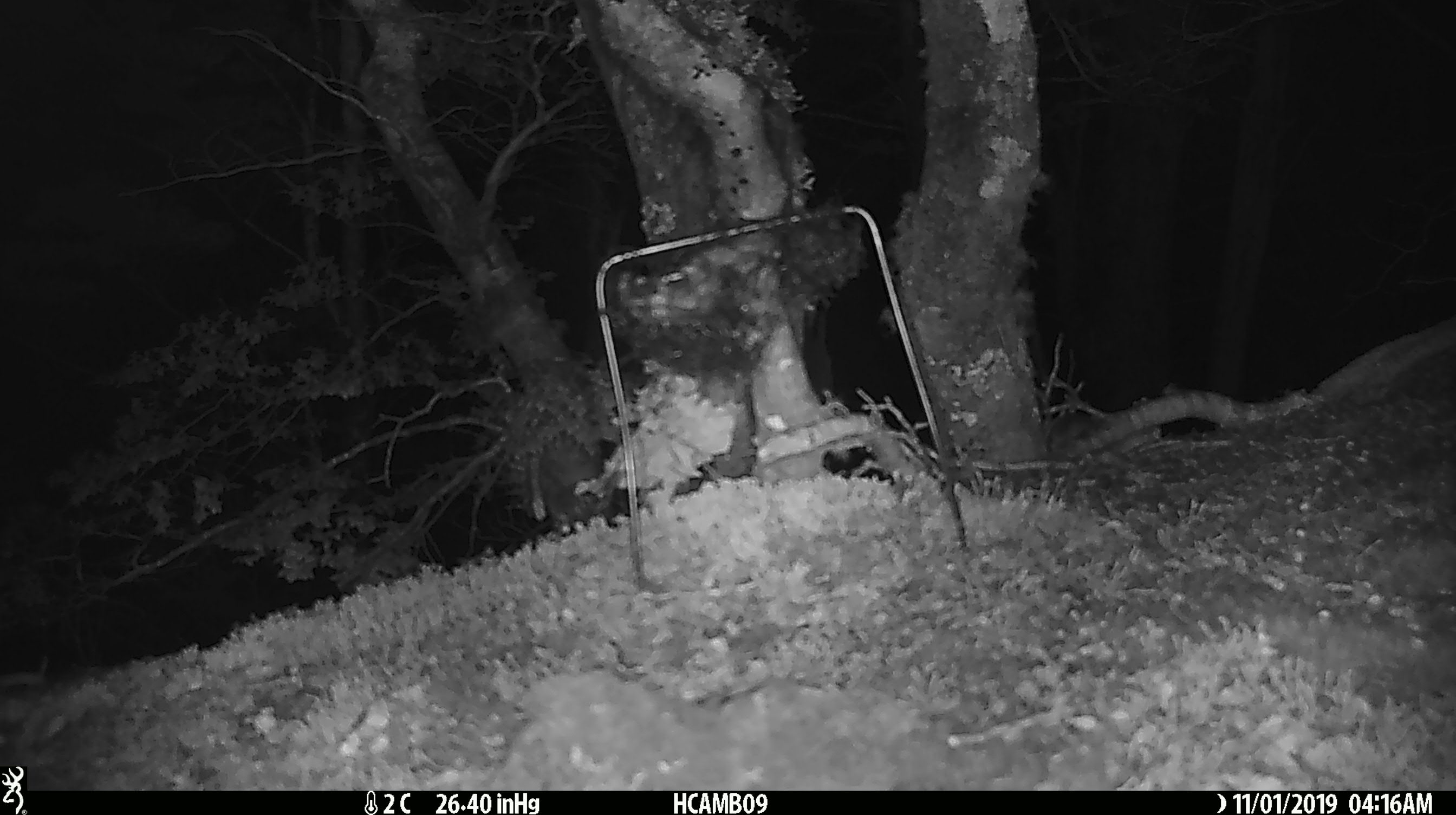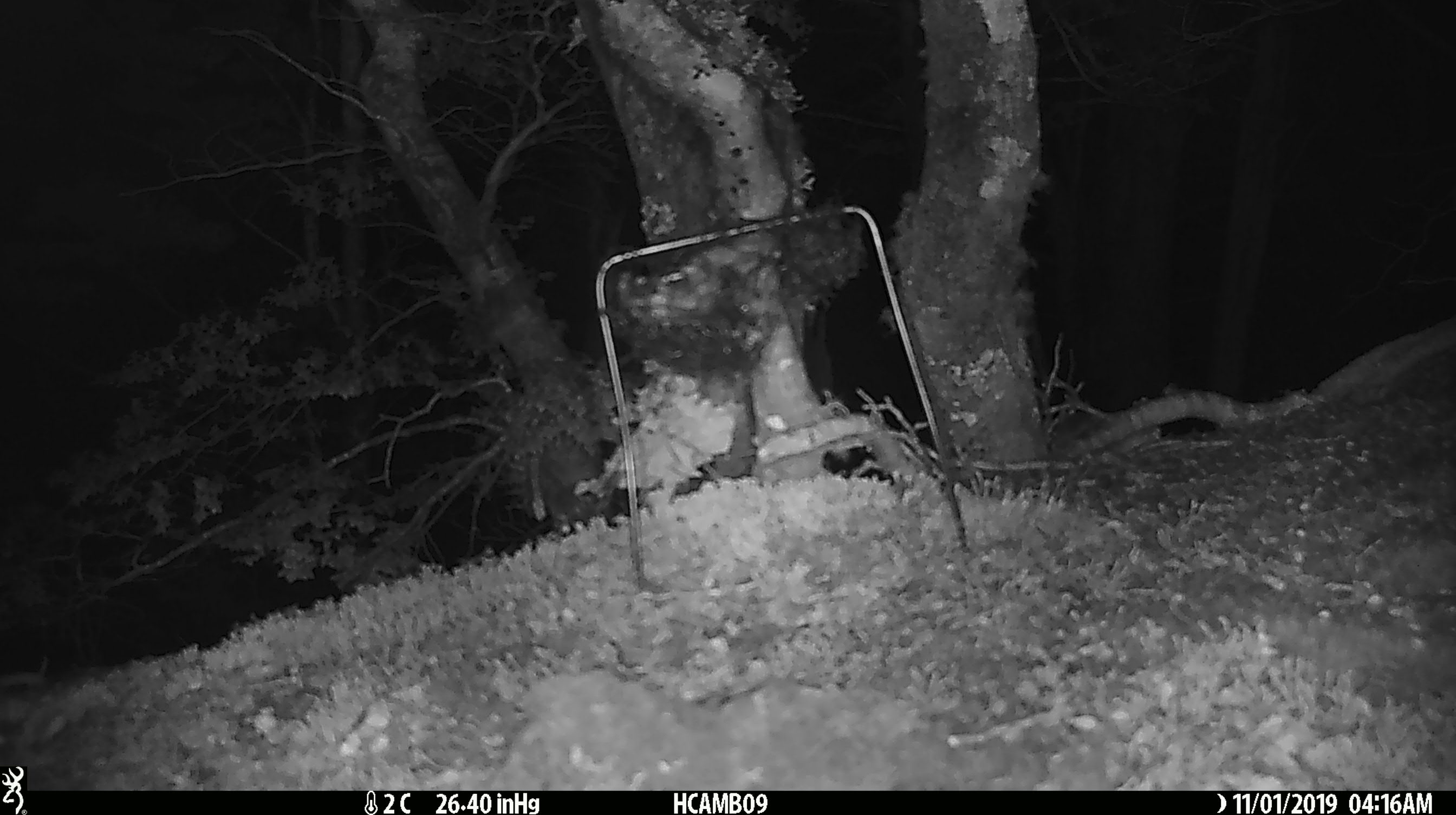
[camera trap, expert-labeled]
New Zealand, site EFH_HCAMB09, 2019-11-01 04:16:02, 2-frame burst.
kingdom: Animalia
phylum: Chordata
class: Mammalia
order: Rodentia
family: Muridae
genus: Mus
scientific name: Mus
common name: mouse